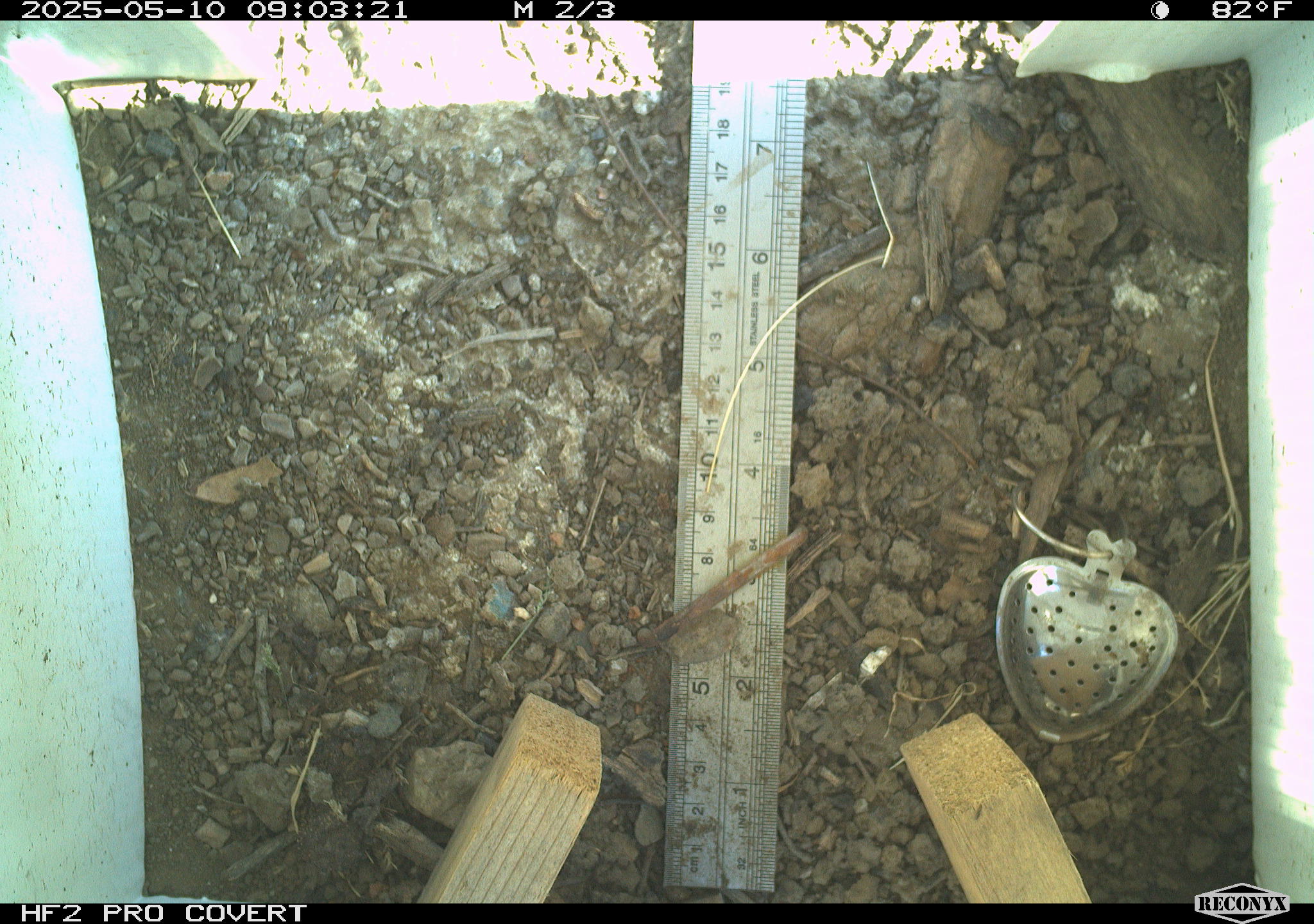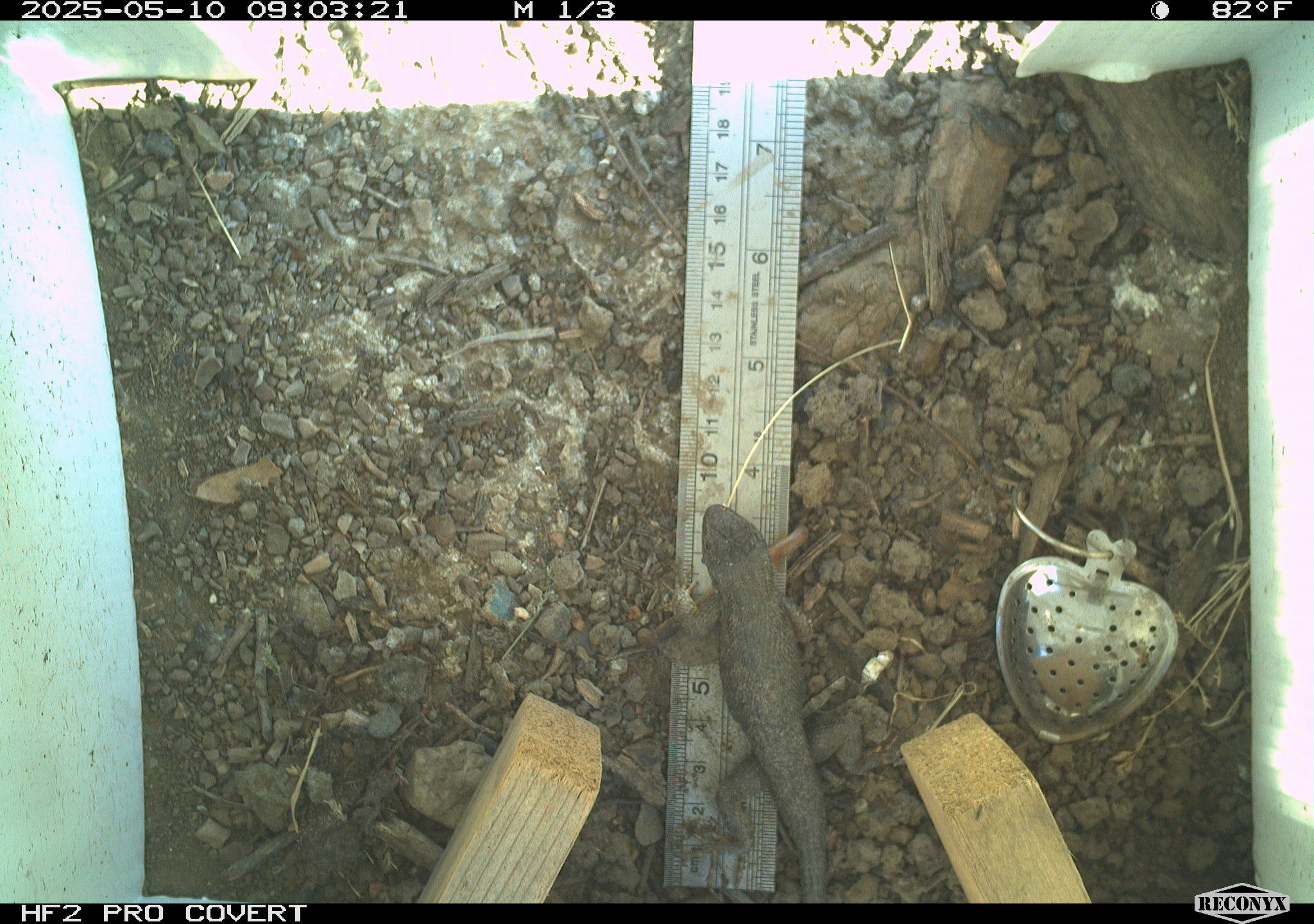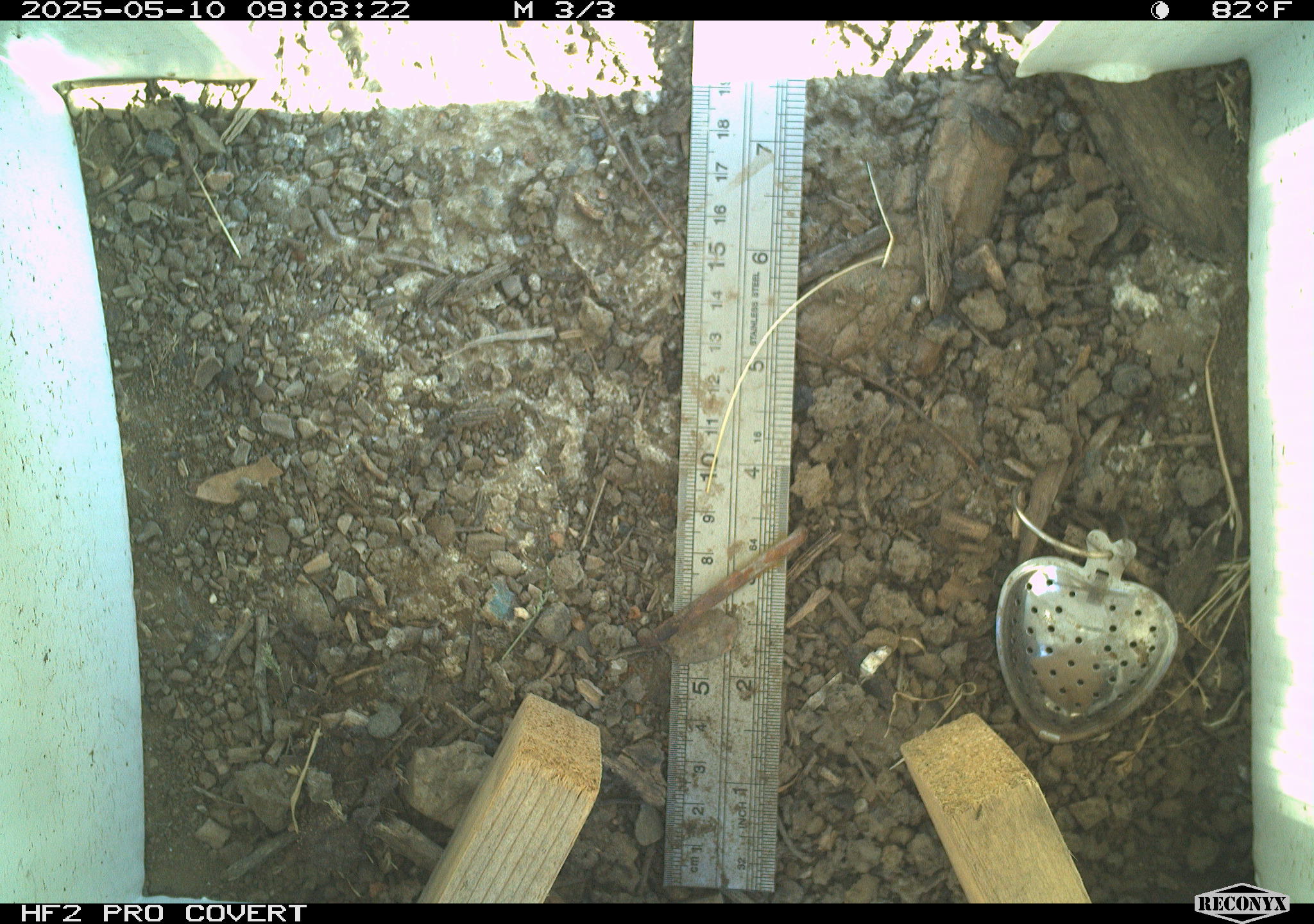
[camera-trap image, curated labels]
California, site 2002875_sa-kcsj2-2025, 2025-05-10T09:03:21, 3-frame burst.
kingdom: Animalia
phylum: Chordata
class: Reptilia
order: Squamata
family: Phrynosomatidae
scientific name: Phrynosomatidae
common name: north american spiny lizards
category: sceloporus/uta species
Sceloporus/uta species (north american spiny lizards) (Phrynosomatidae).